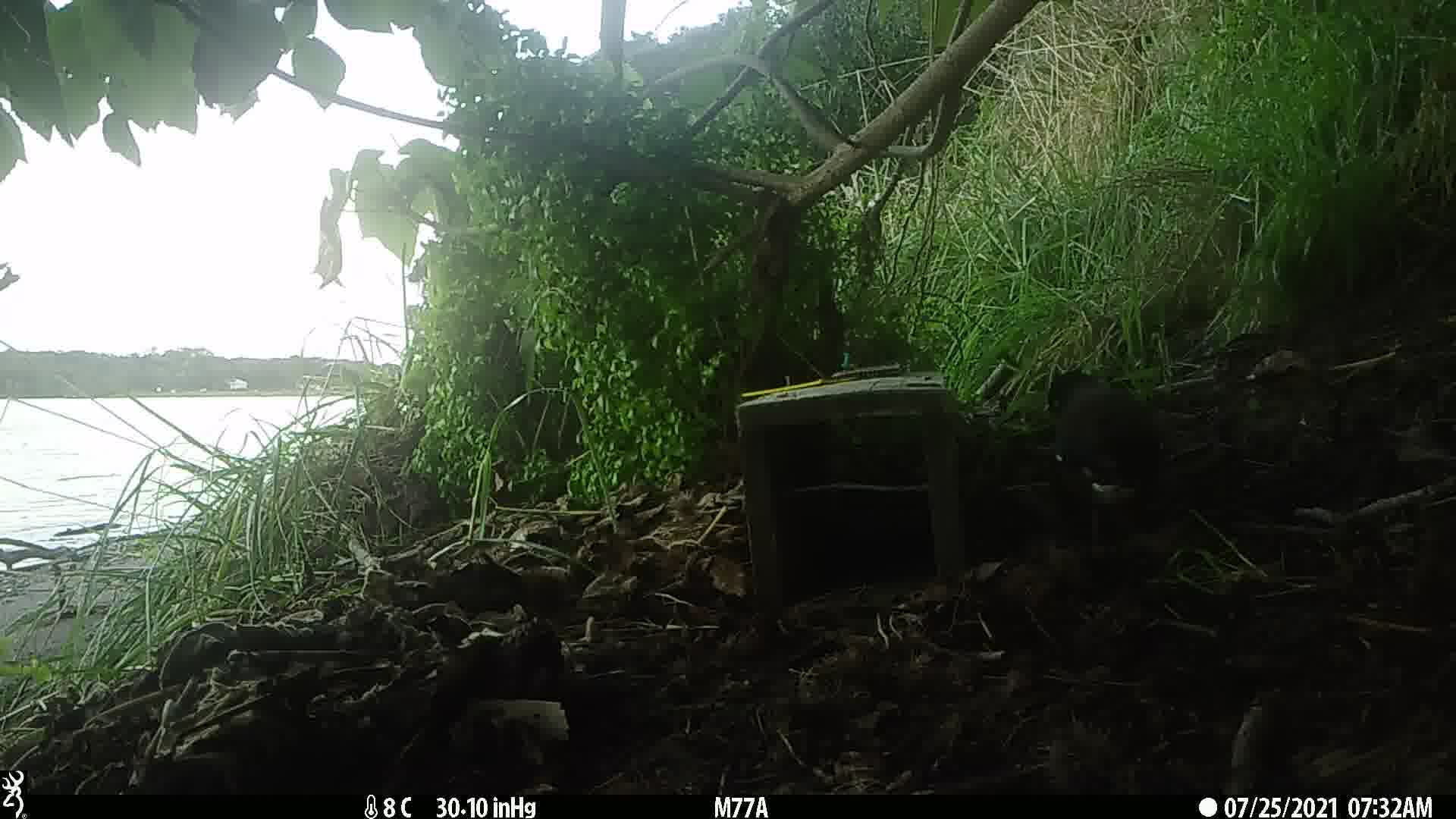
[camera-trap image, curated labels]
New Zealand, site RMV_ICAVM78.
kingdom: Animalia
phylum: Chordata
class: Aves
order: Passeriformes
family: Sturnidae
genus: Acridotheres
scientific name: Acridotheres tristis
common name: common myna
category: myna